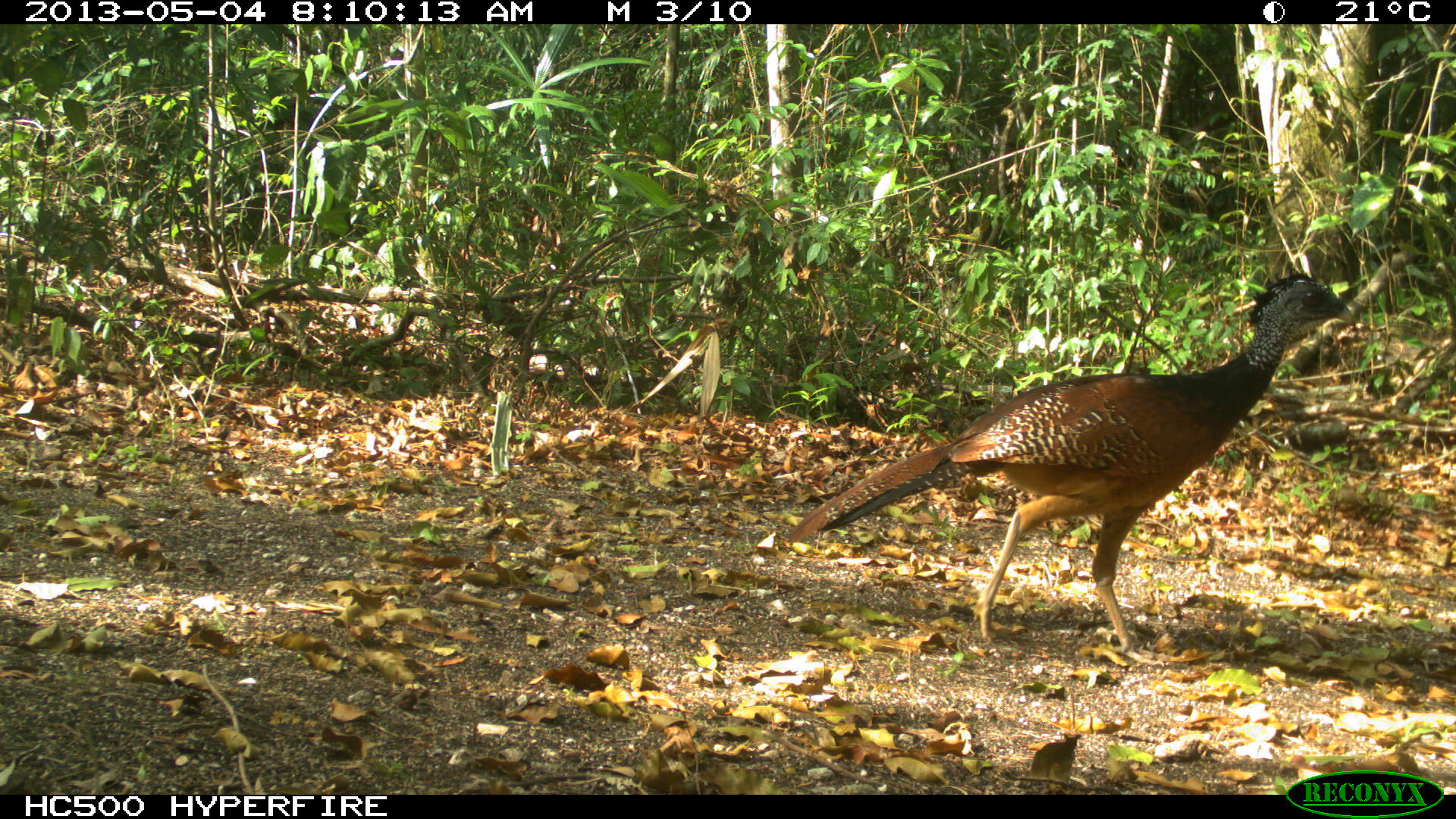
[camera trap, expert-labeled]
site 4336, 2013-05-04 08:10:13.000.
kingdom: Animalia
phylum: Chordata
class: Aves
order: Galliformes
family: Cracidae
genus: Crax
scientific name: Crax rubra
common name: great curassow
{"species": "Crax rubra (great curassow)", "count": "1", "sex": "female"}